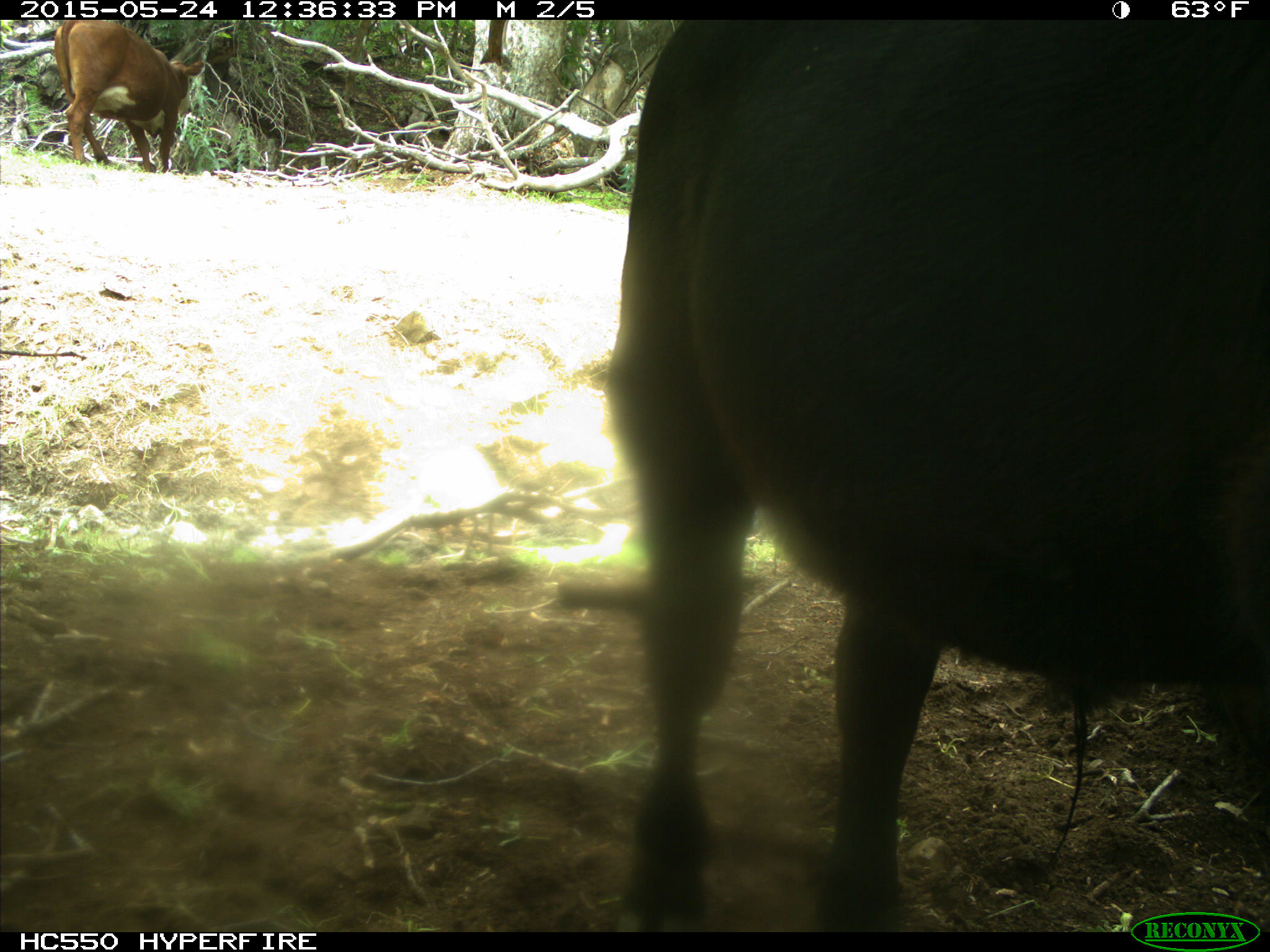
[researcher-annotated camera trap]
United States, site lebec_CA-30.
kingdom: Animalia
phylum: Chordata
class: Mammalia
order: Artiodactyla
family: Bovidae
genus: Bos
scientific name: Bos taurus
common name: domestic cow